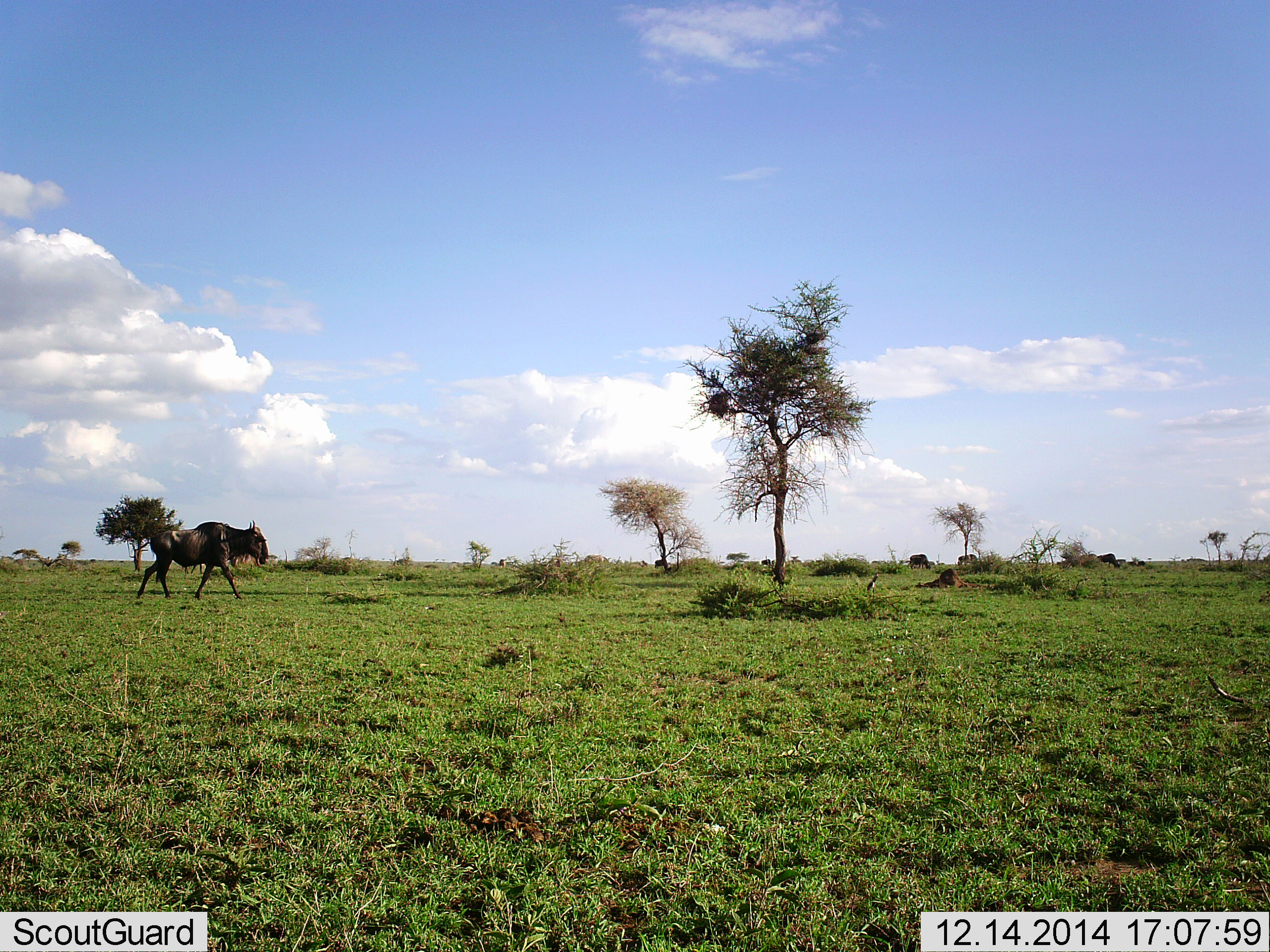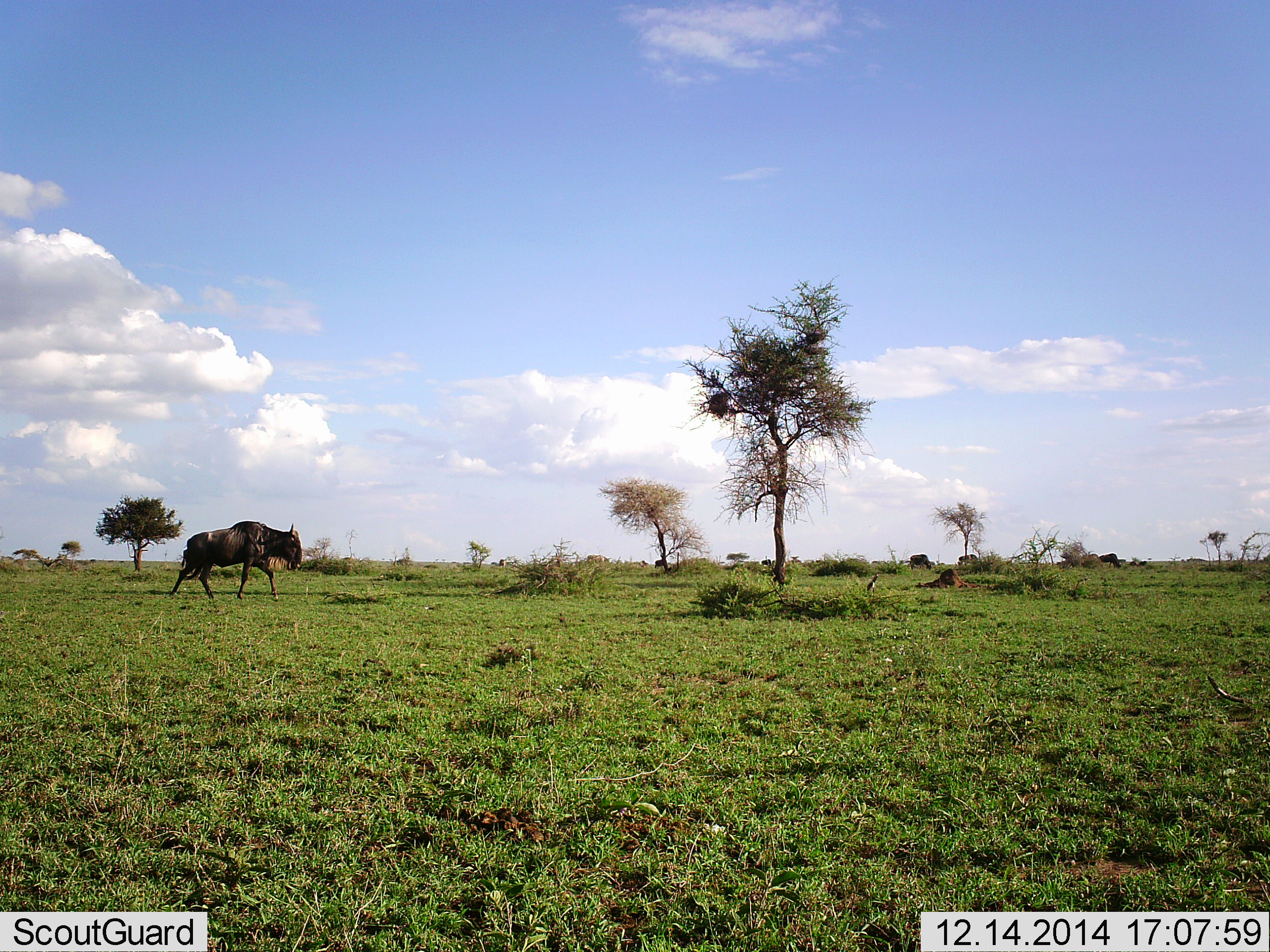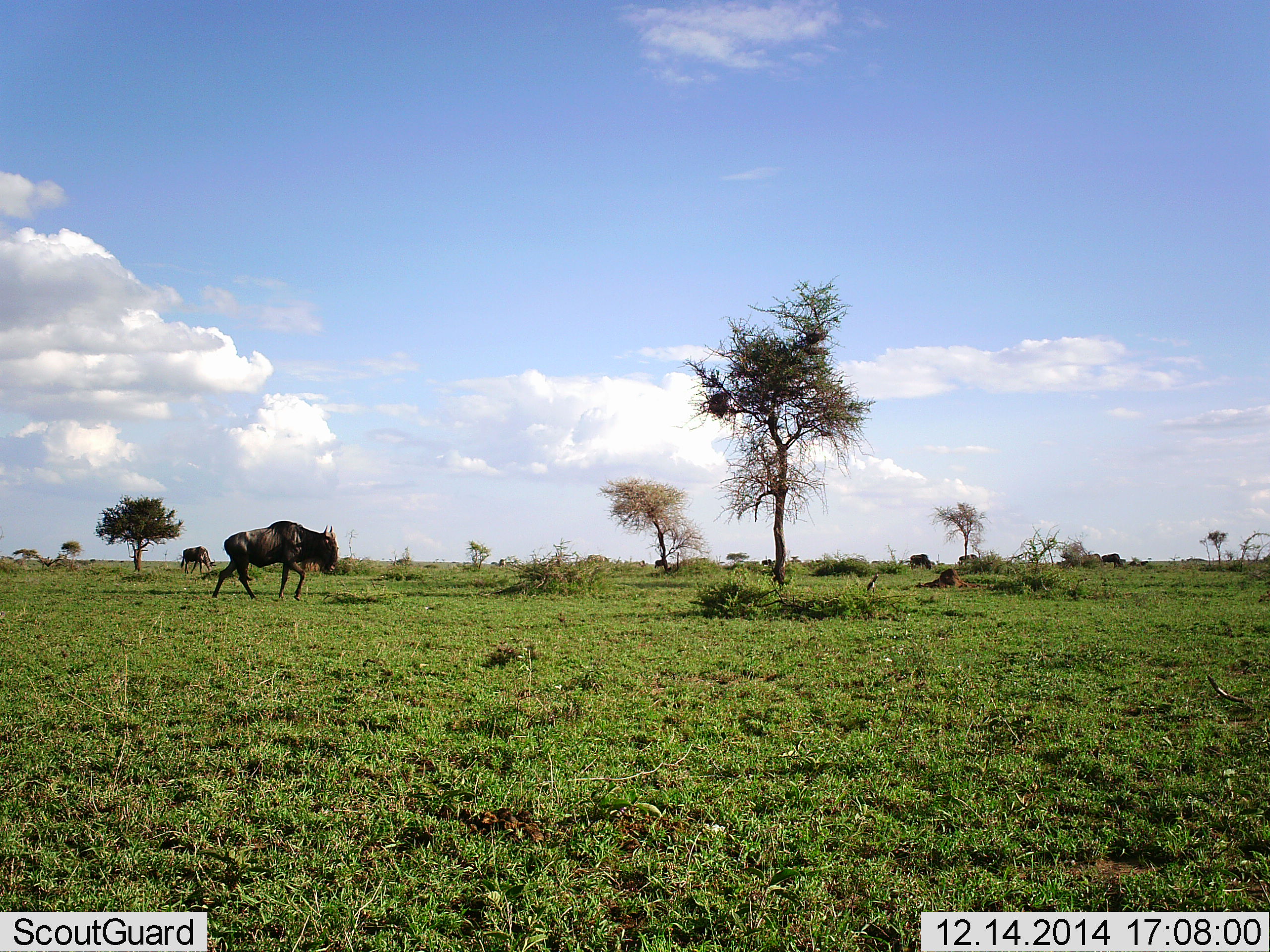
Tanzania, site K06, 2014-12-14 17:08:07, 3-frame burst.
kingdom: Animalia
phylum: Chordata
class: Mammalia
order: Artiodactyla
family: Bovidae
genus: Connochaetes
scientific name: Connochaetes taurinus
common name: blue wildebeest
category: wildebeest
Wildebeest (blue wildebeest) (Connochaetes taurinus), count 1. Behavior (volunteer vote fractions): standing 10%, resting 0%, moving 100%, interacting 0%. Young present (vote fraction): 0%. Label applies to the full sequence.